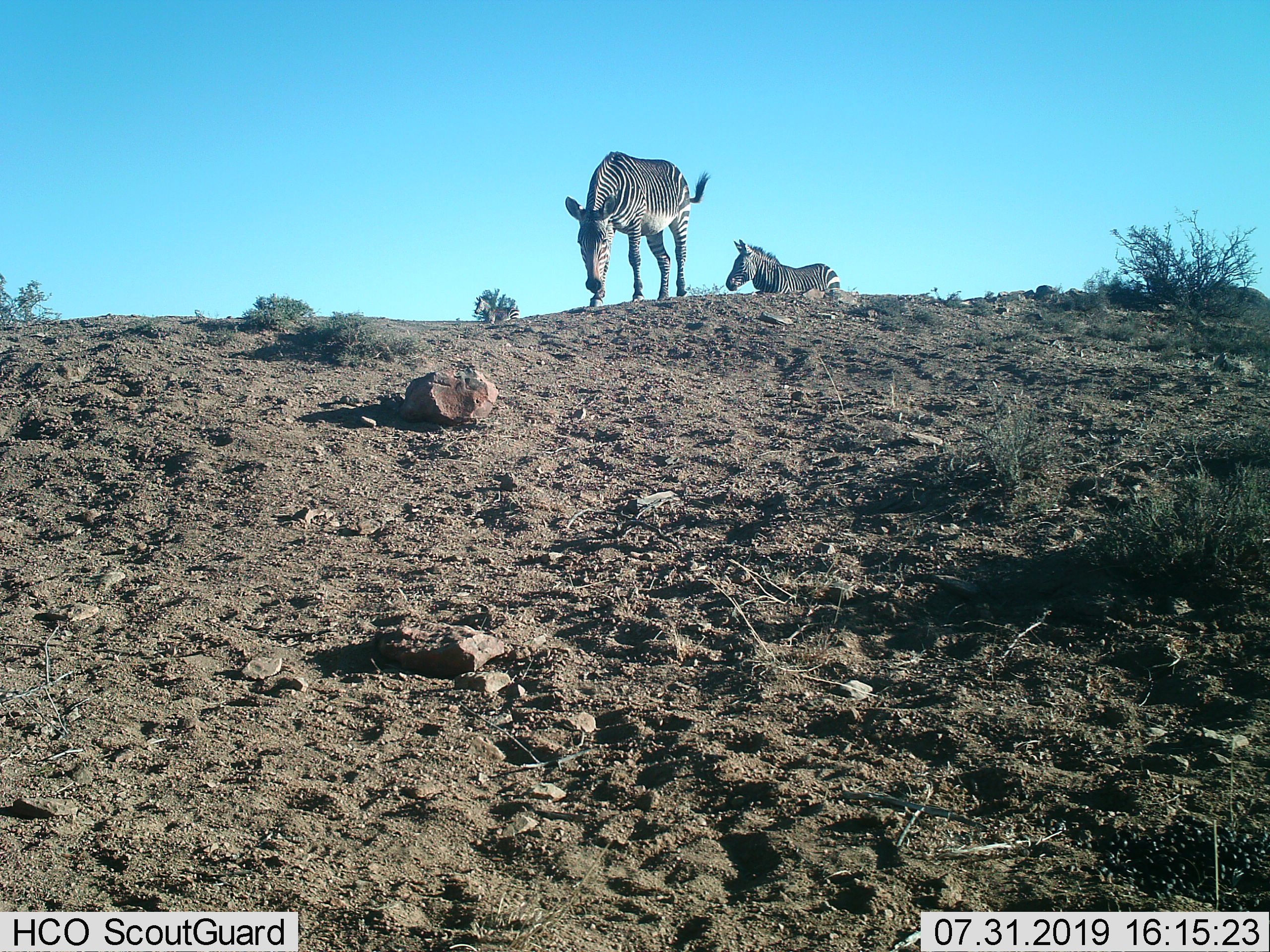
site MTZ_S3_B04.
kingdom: Animalia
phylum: Chordata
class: Mammalia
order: Perissodactyla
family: Equidae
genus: Equus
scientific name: Equus zebra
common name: mountain zebra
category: zebramountain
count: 2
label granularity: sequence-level